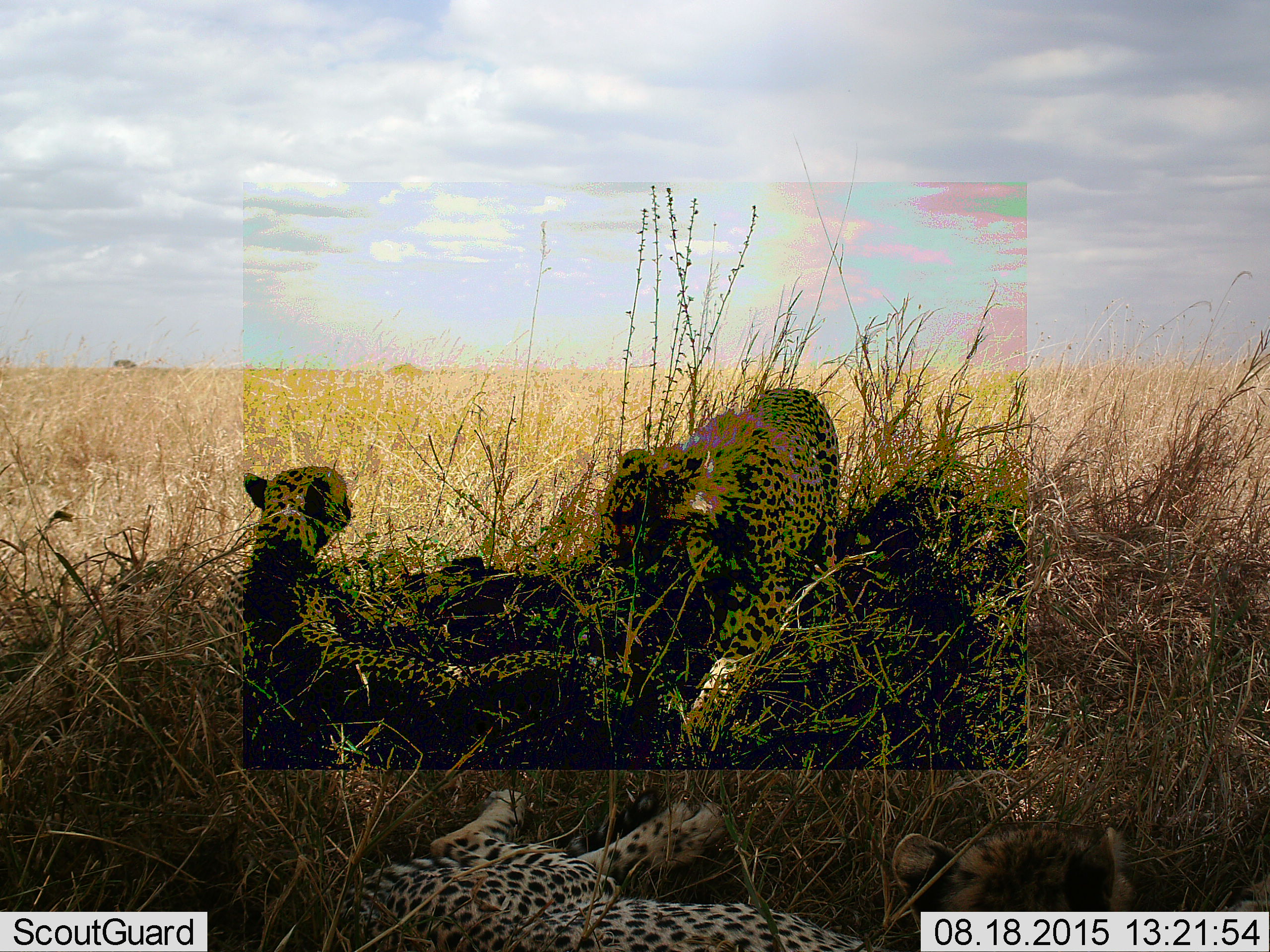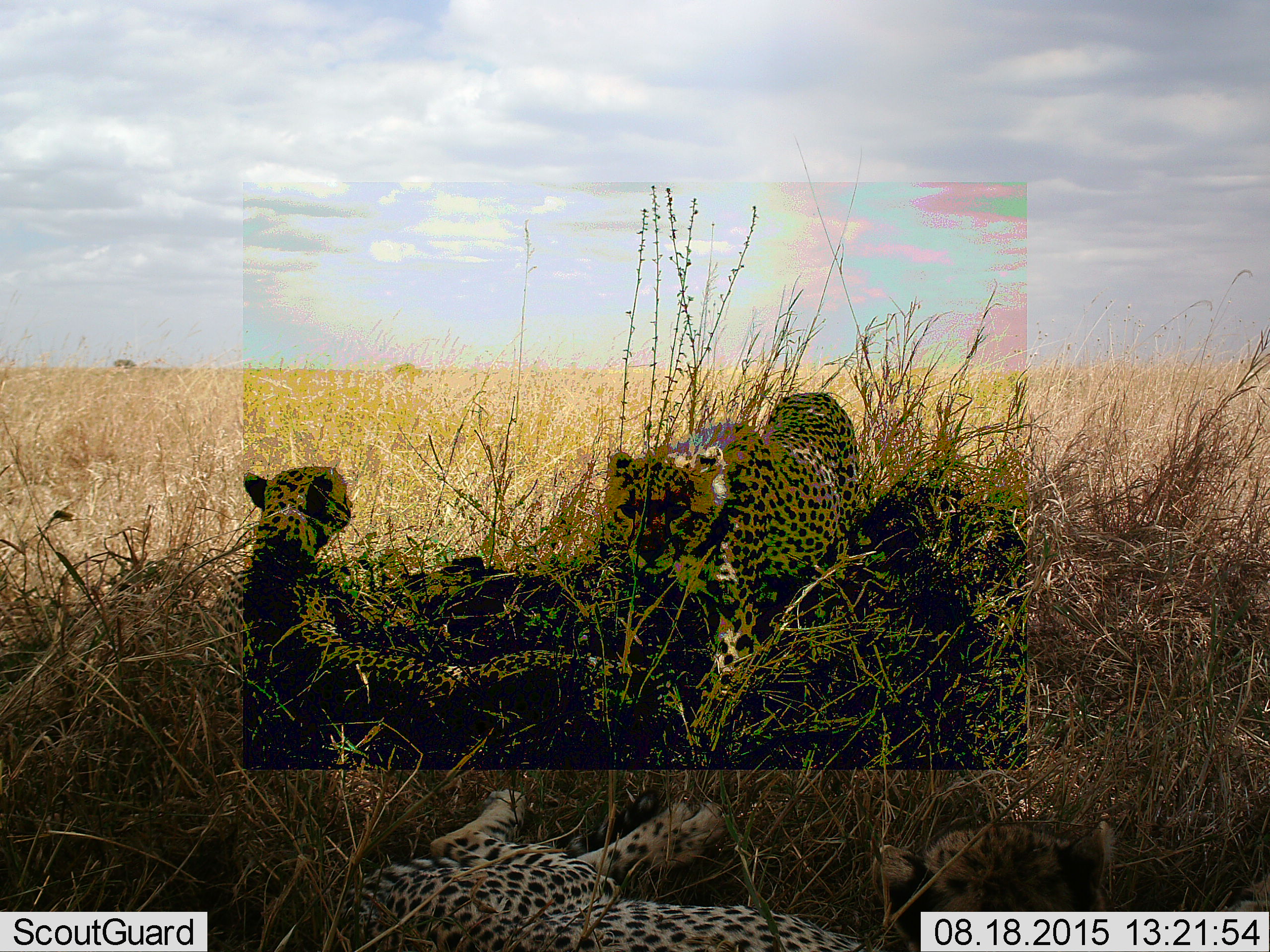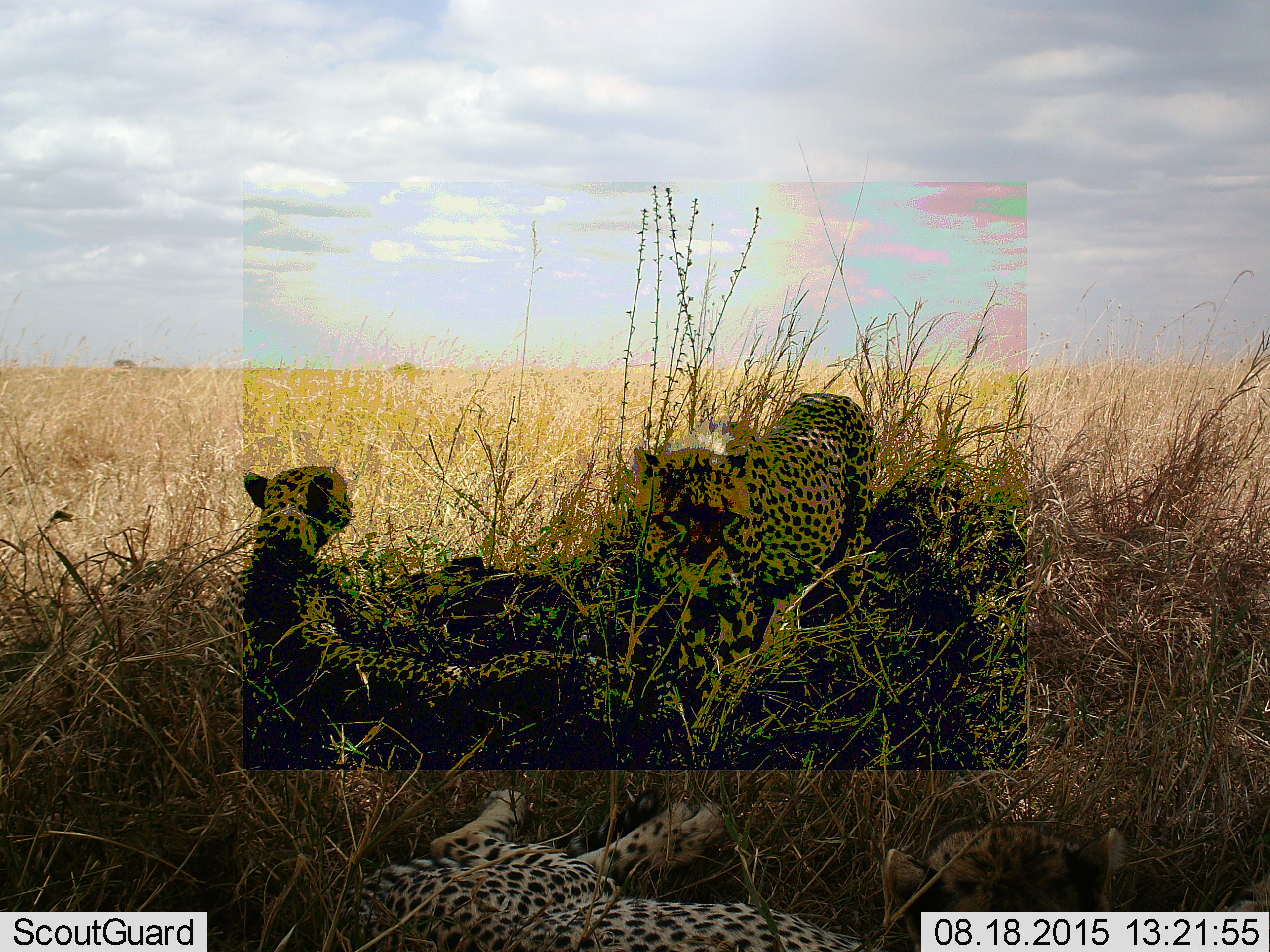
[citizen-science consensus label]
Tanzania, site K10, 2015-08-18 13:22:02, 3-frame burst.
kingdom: Animalia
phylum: Chordata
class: Mammalia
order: Carnivora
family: Felidae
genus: Acinonyx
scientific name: Acinonyx jubatus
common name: cheetah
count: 3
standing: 56%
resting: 100%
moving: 22%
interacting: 11%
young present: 22%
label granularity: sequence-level